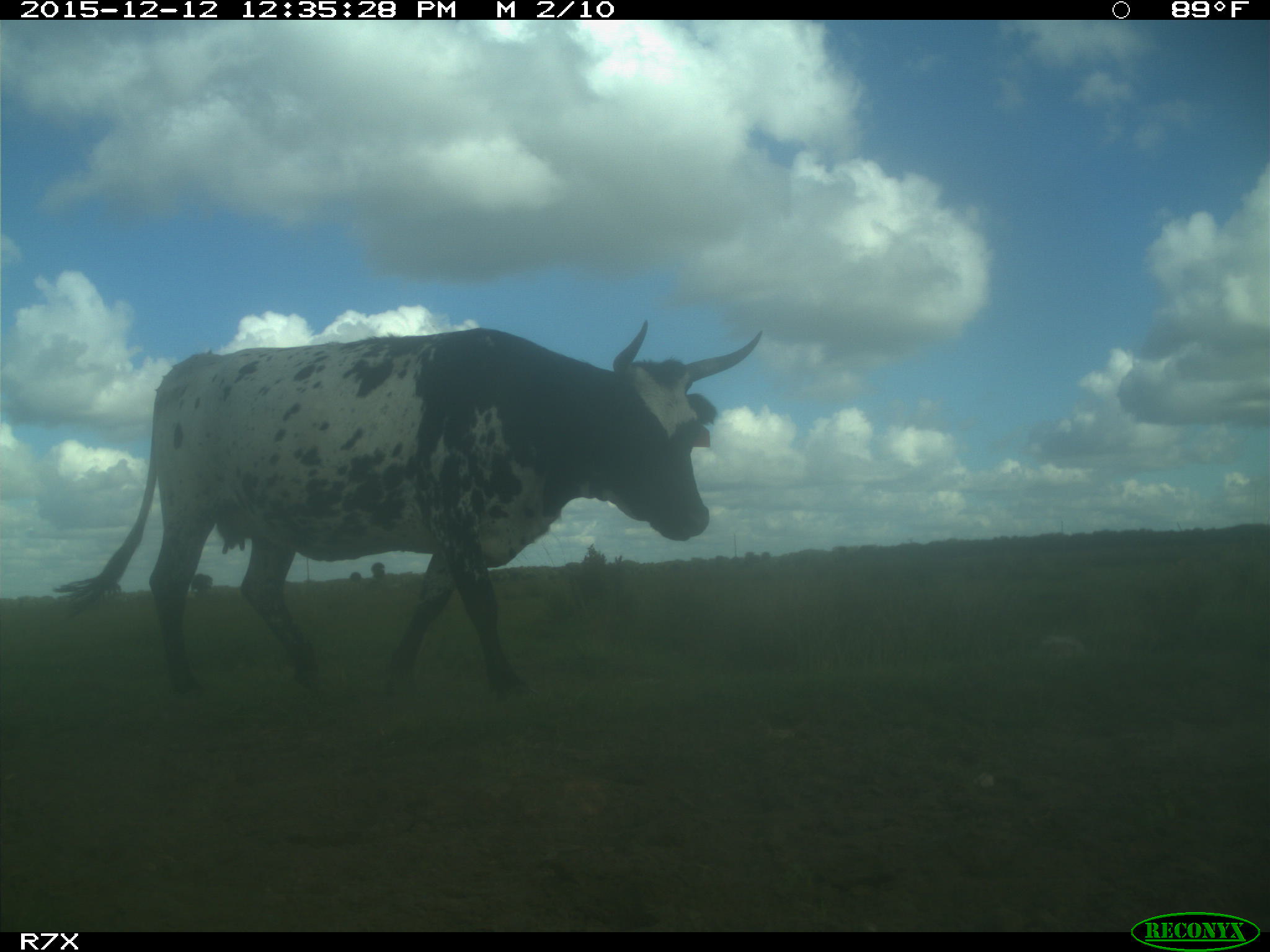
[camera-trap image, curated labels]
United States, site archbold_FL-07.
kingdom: Animalia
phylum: Chordata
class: Mammalia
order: Artiodactyla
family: Bovidae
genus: Bos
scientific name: Bos taurus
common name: domestic cow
Bos taurus (domestic cow).